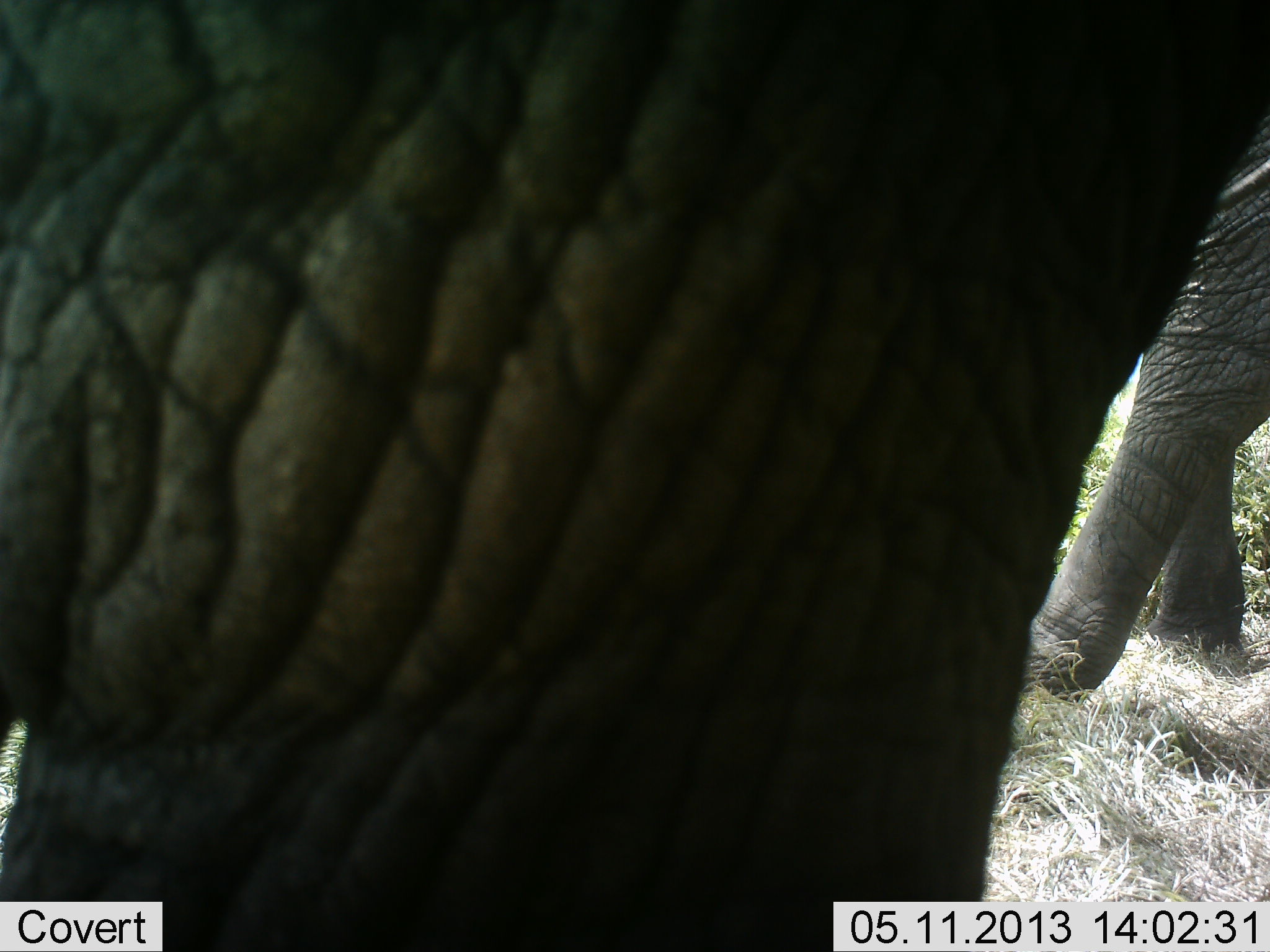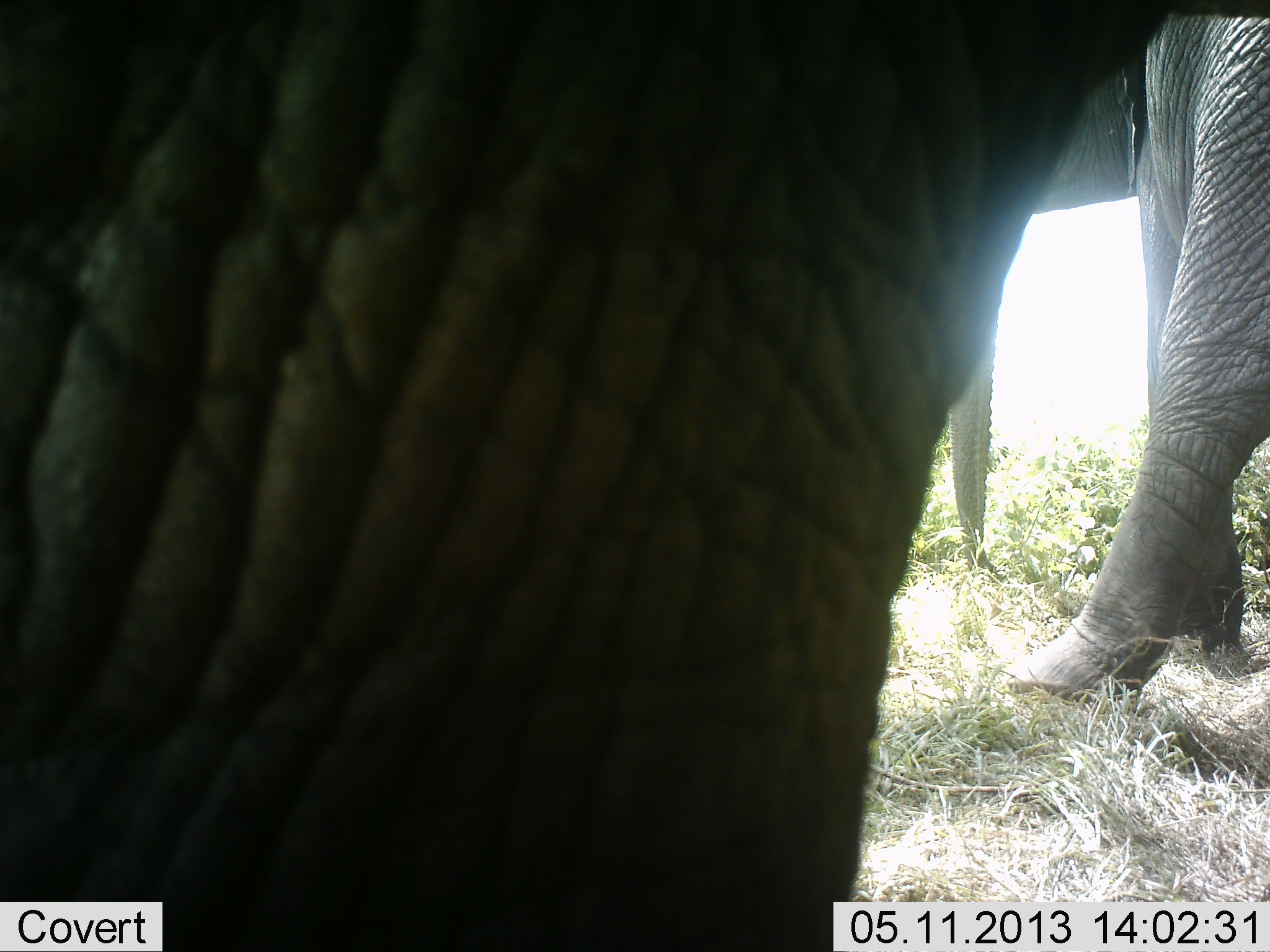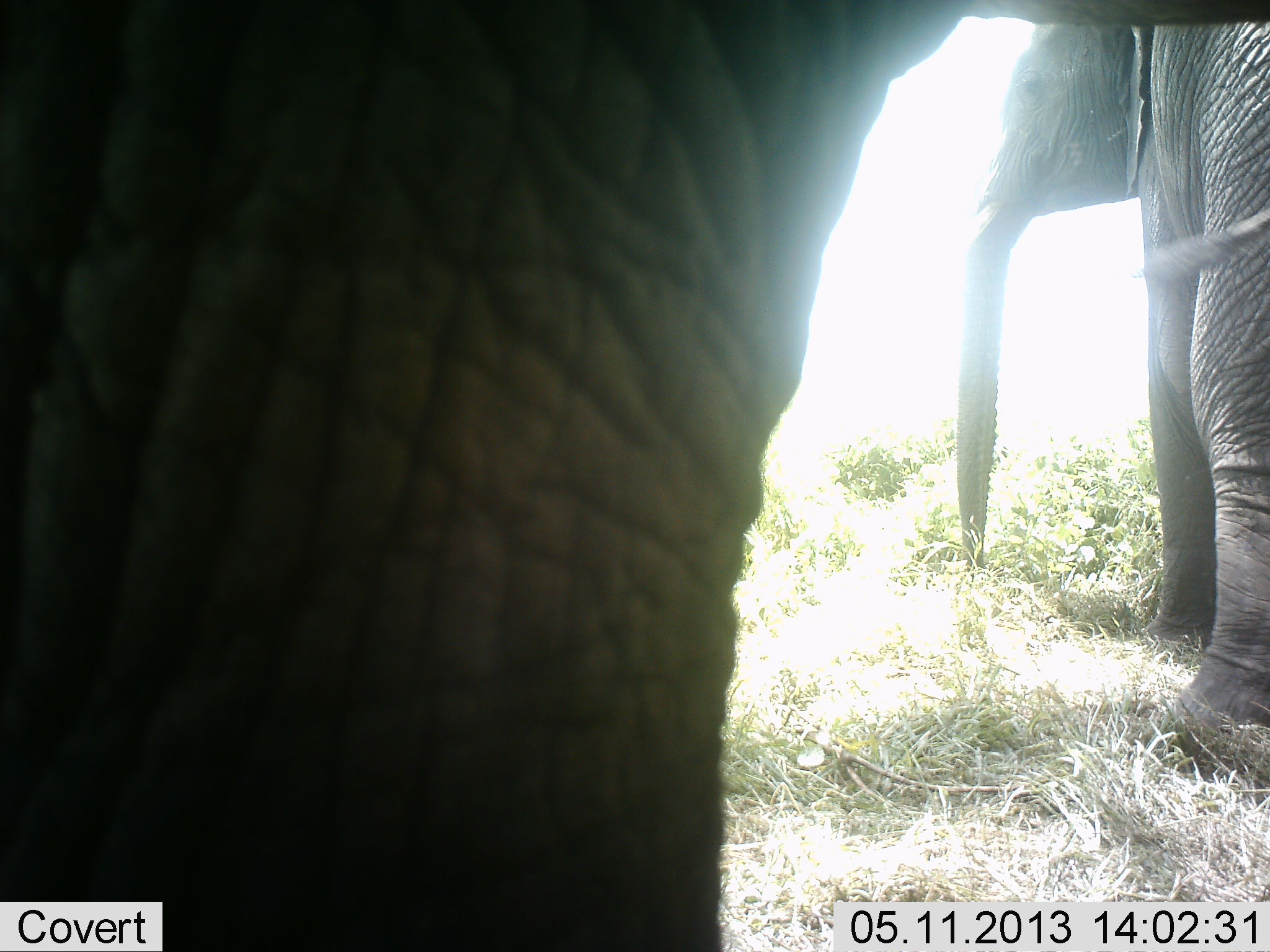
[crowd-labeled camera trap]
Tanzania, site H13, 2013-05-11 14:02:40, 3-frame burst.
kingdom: Animalia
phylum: Chordata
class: Mammalia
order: Proboscidea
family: Elephantidae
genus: Loxodonta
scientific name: Loxodonta africana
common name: african bush elephant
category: elephant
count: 2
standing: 50%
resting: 0%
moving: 50%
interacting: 10%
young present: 0%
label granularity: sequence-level